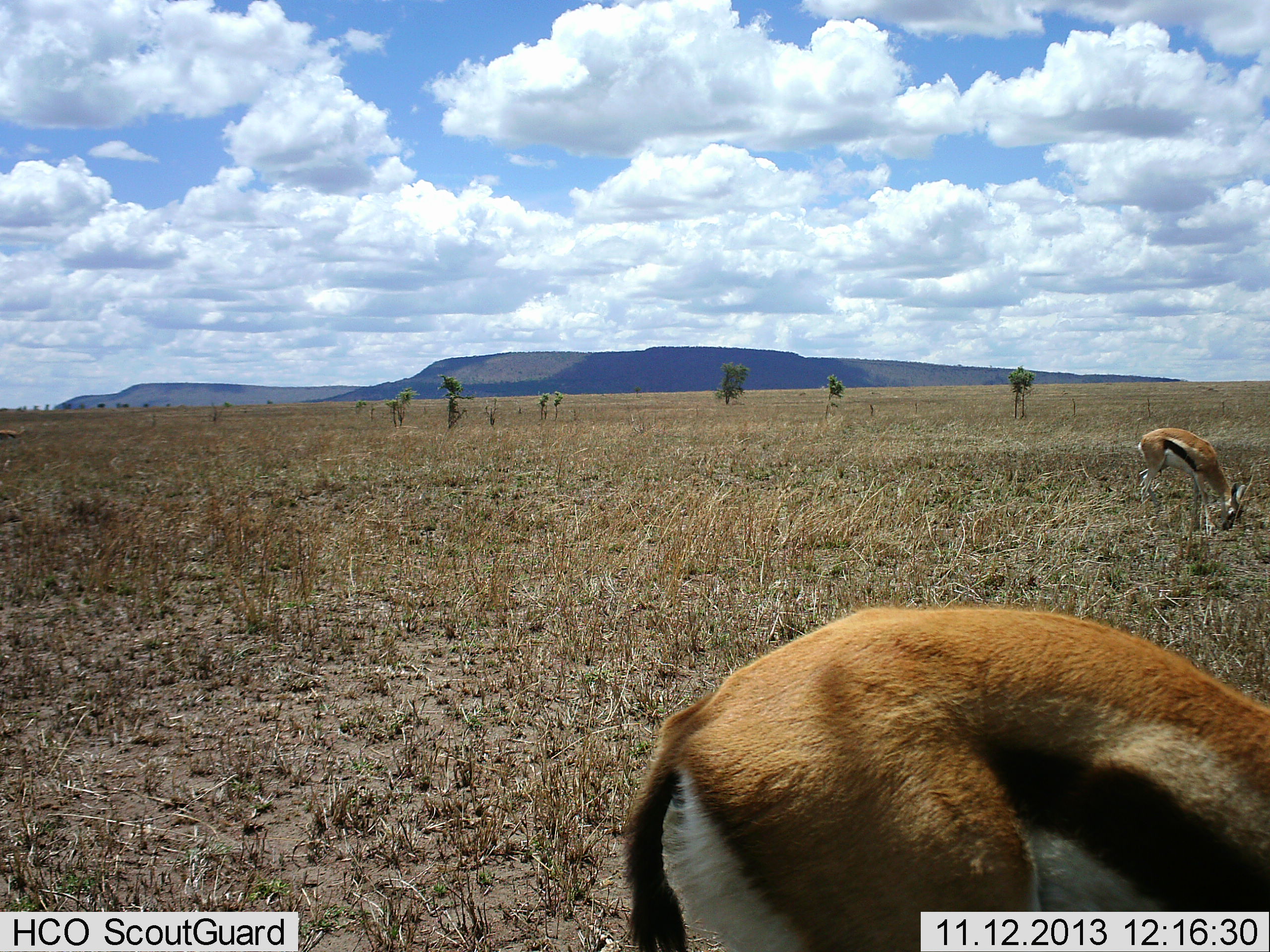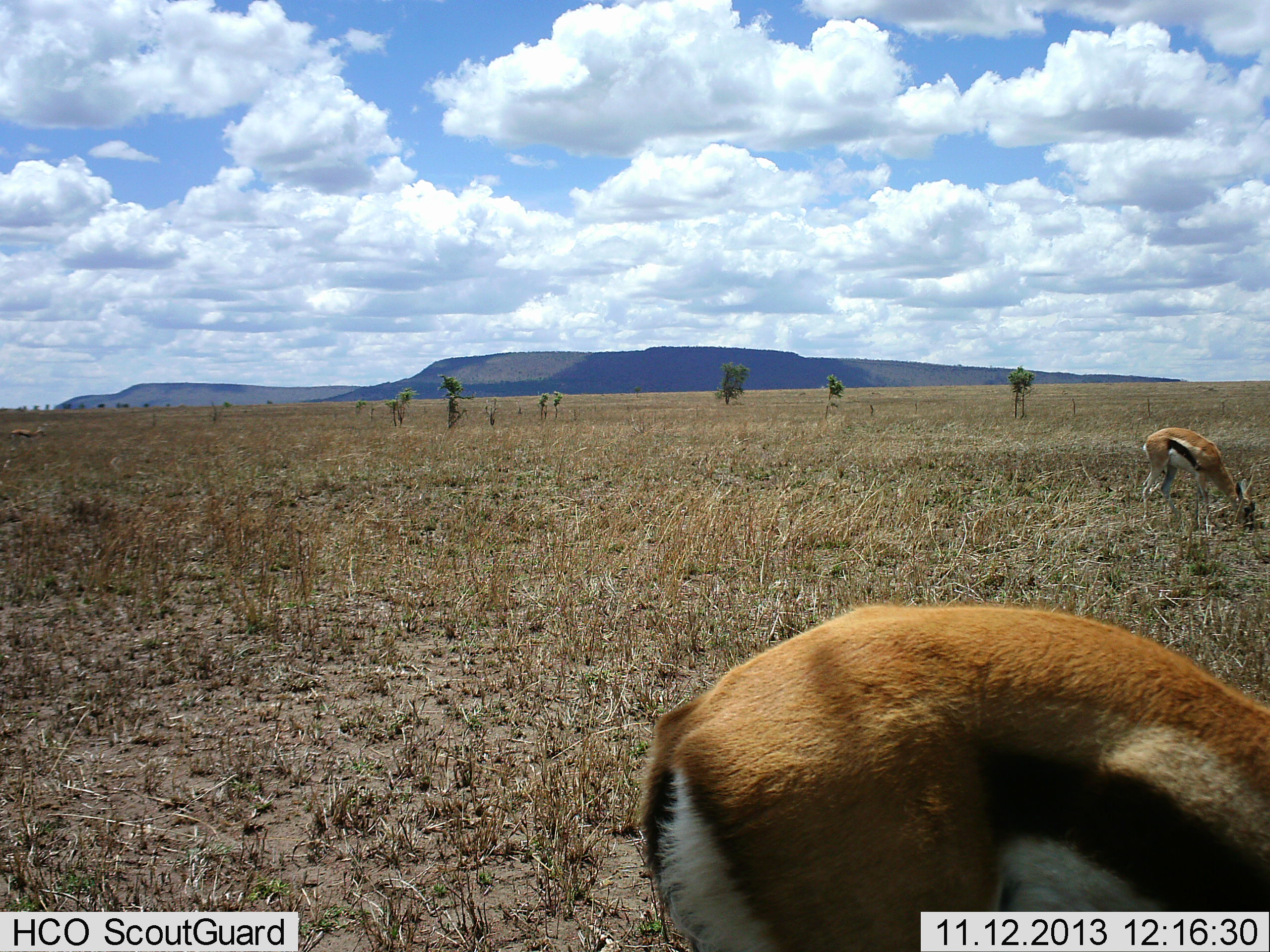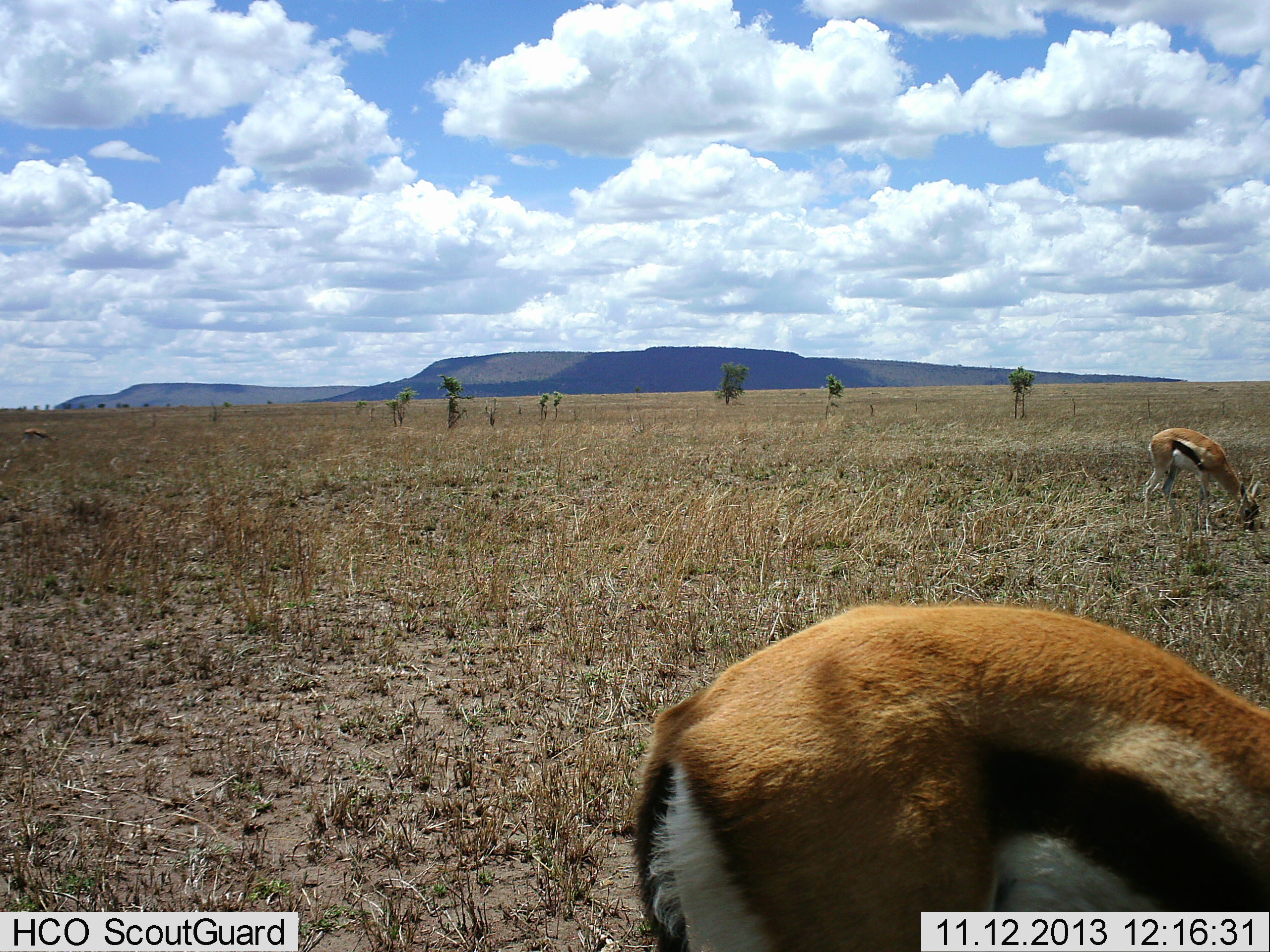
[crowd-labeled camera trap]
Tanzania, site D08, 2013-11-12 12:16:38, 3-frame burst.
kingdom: Animalia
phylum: Chordata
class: Mammalia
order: Artiodactyla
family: Bovidae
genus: Eudorcas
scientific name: Eudorcas thomsonii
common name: thomson's gazelle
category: gazellethomsons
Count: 2.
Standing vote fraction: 18%.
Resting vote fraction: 0%.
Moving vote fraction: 0%.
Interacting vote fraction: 0%.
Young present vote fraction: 0%.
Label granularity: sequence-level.